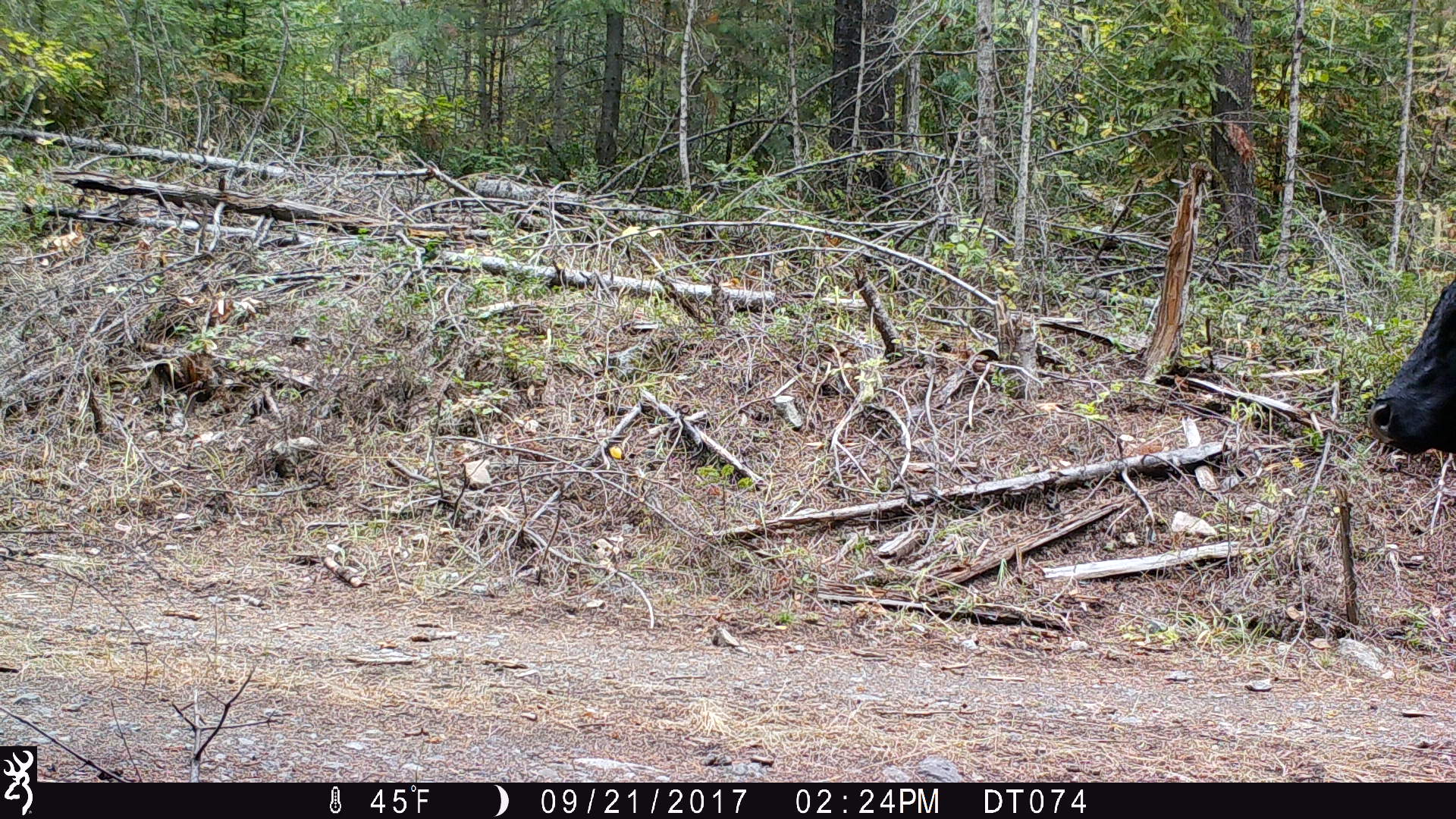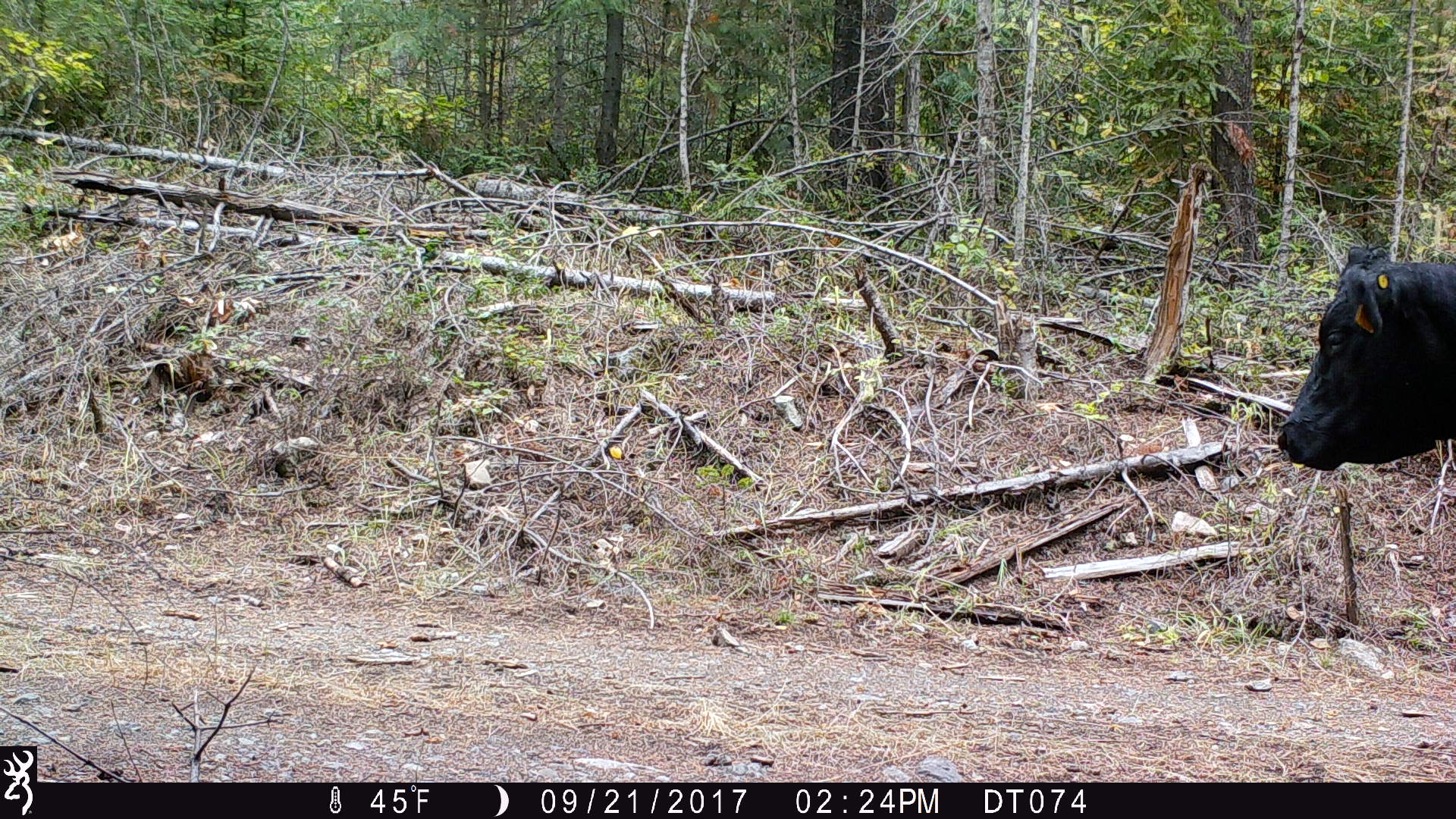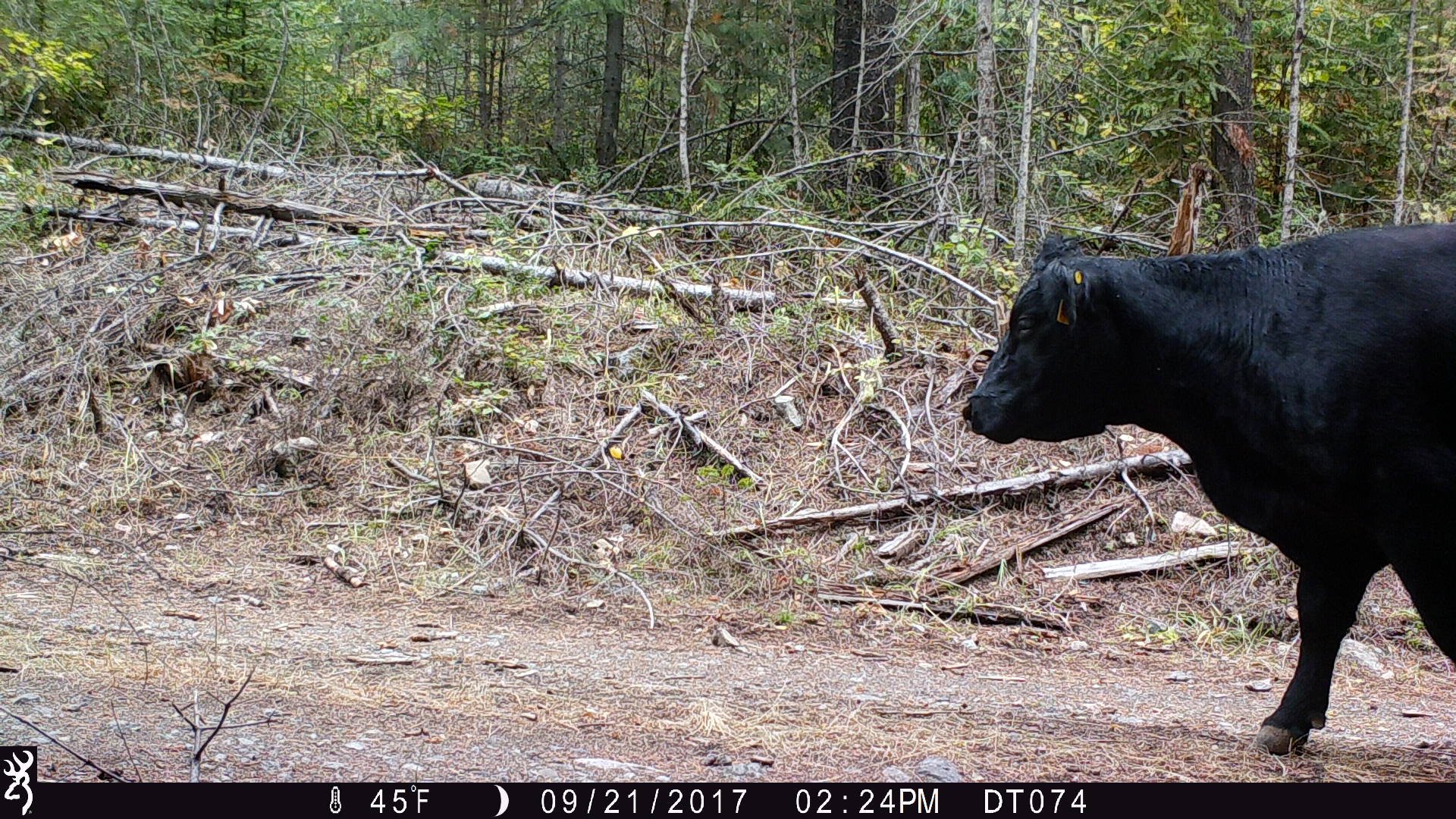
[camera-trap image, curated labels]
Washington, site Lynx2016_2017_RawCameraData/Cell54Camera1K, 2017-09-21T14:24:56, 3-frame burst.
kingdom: Animalia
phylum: Chordata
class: Mammalia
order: Artiodactyla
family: Bovidae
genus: Bos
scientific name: Bos taurus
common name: domestic cattle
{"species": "domestic cattle (Bos taurus)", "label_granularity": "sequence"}